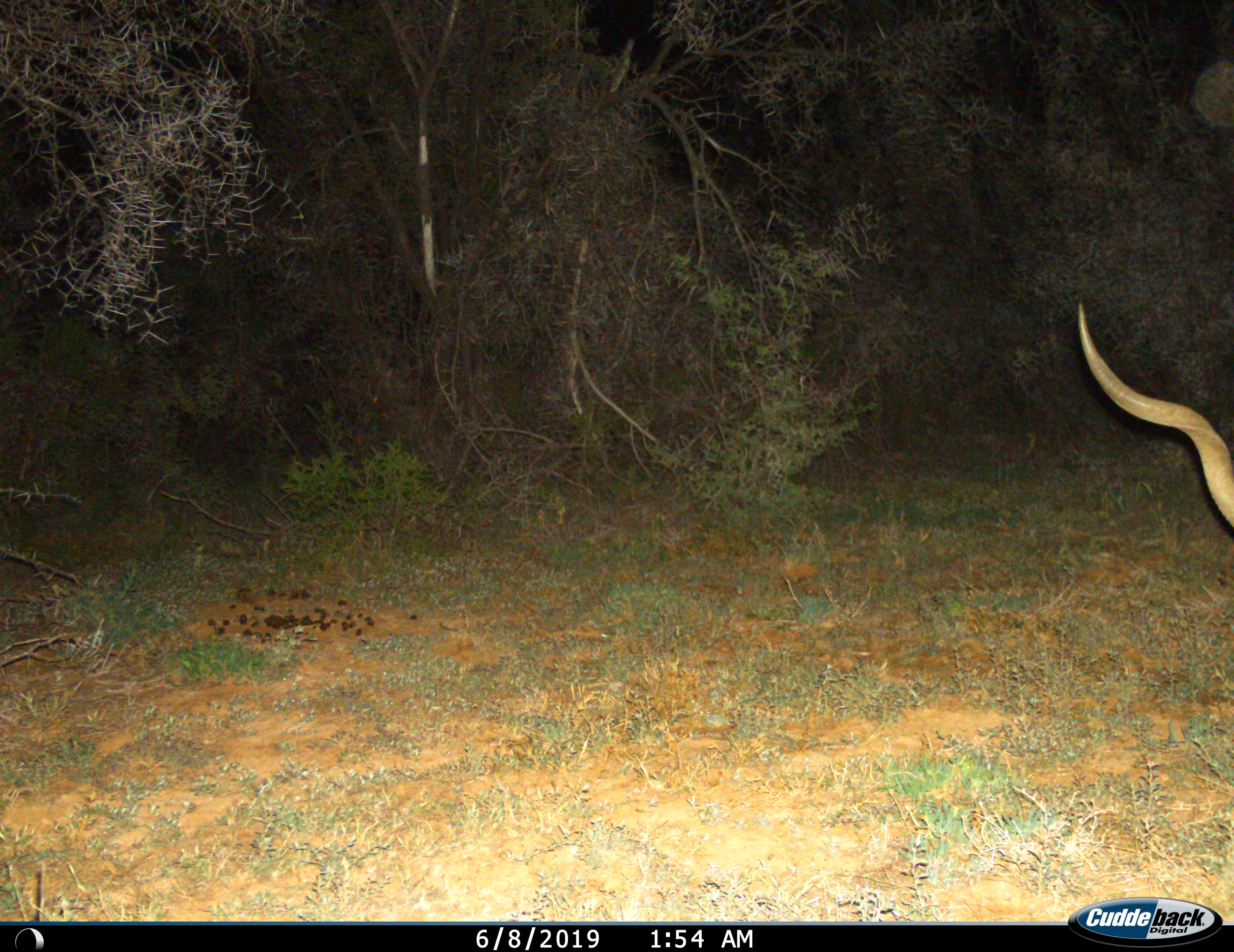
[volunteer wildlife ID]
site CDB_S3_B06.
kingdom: Animalia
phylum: Chordata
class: Mammalia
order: Artiodactyla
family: Bovidae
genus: Tragelaphus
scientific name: Tragelaphus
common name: kudu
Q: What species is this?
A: Kudu (Tragelaphus).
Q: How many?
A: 1.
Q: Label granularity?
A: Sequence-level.